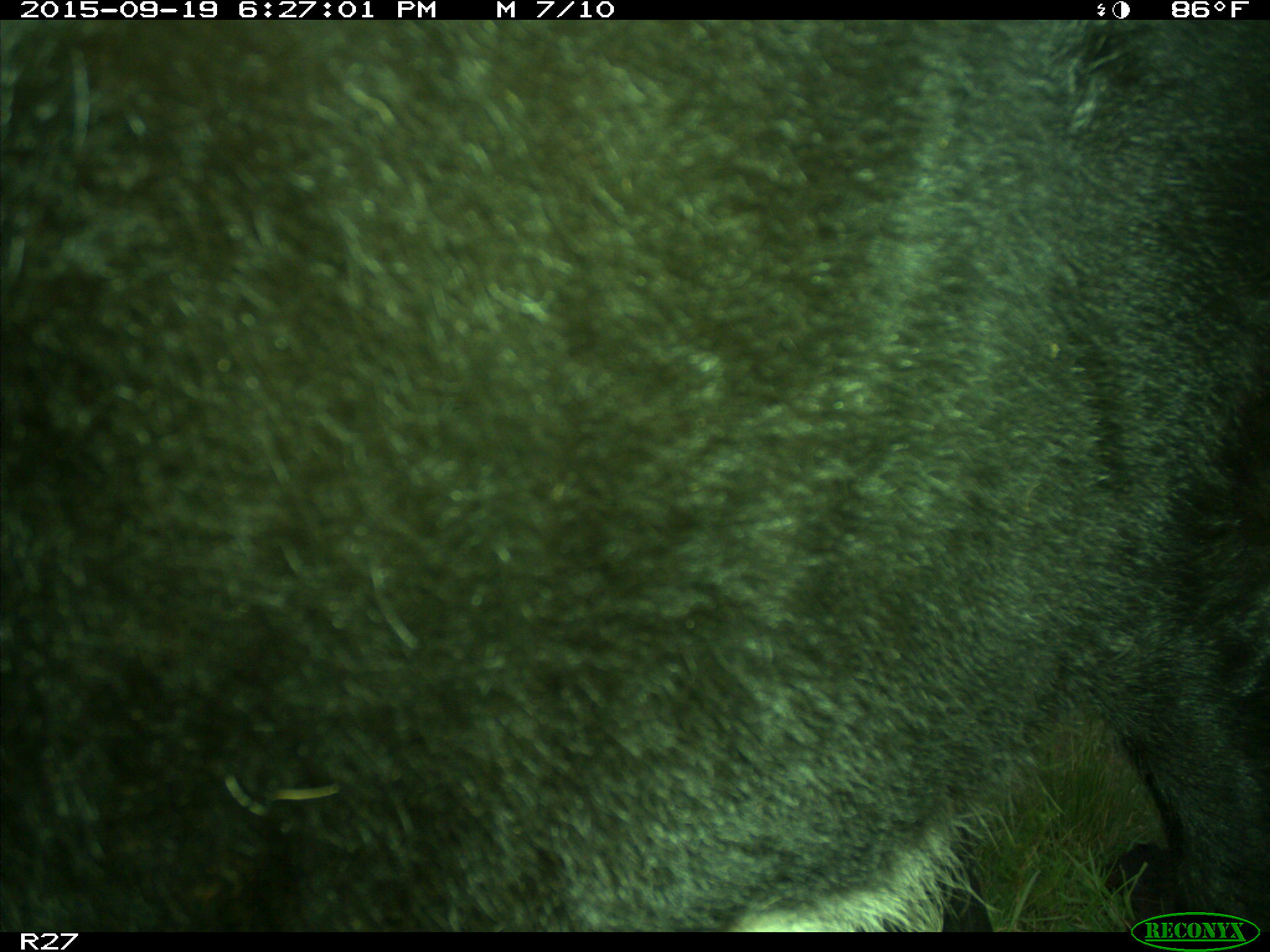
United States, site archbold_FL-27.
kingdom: Animalia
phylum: Chordata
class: Mammalia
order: Artiodactyla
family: Bovidae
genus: Bos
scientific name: Bos taurus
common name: domestic cow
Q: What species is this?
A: Bos taurus (domestic cow).